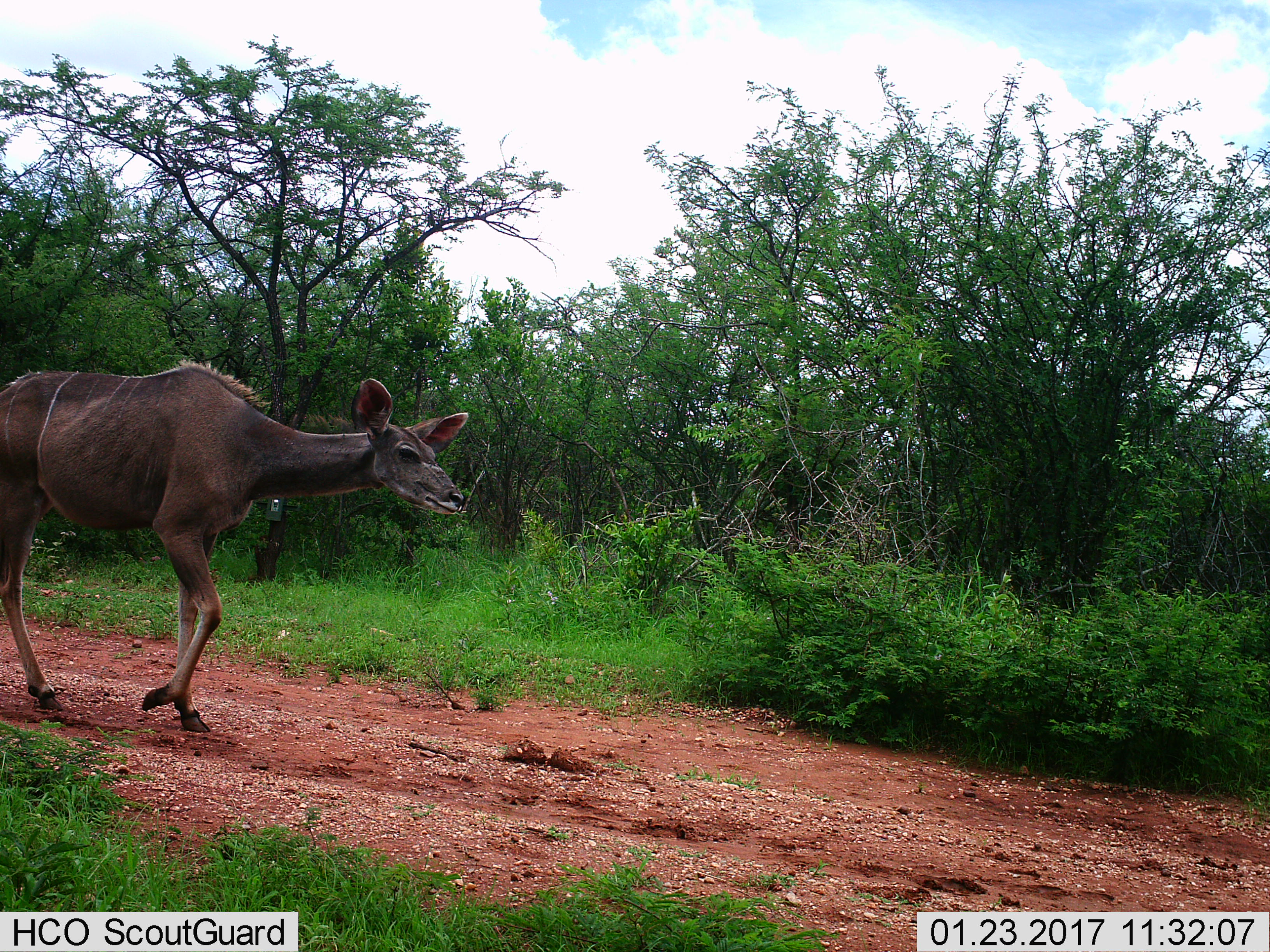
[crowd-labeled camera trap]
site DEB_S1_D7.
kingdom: Animalia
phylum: Chordata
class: Mammalia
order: Artiodactyla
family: Bovidae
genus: Tragelaphus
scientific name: Tragelaphus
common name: kudu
Kudu (Tragelaphus), count 1. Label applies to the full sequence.